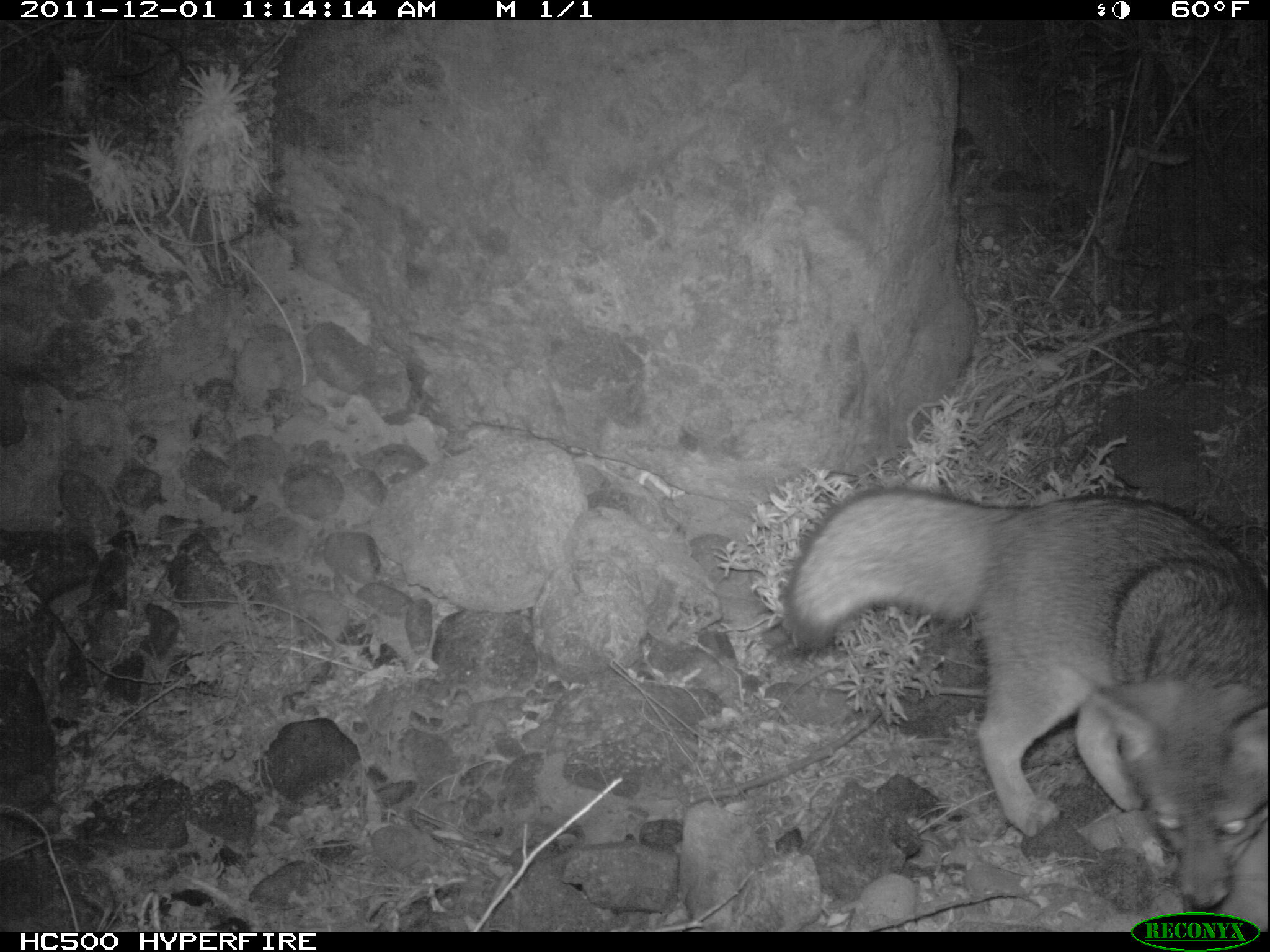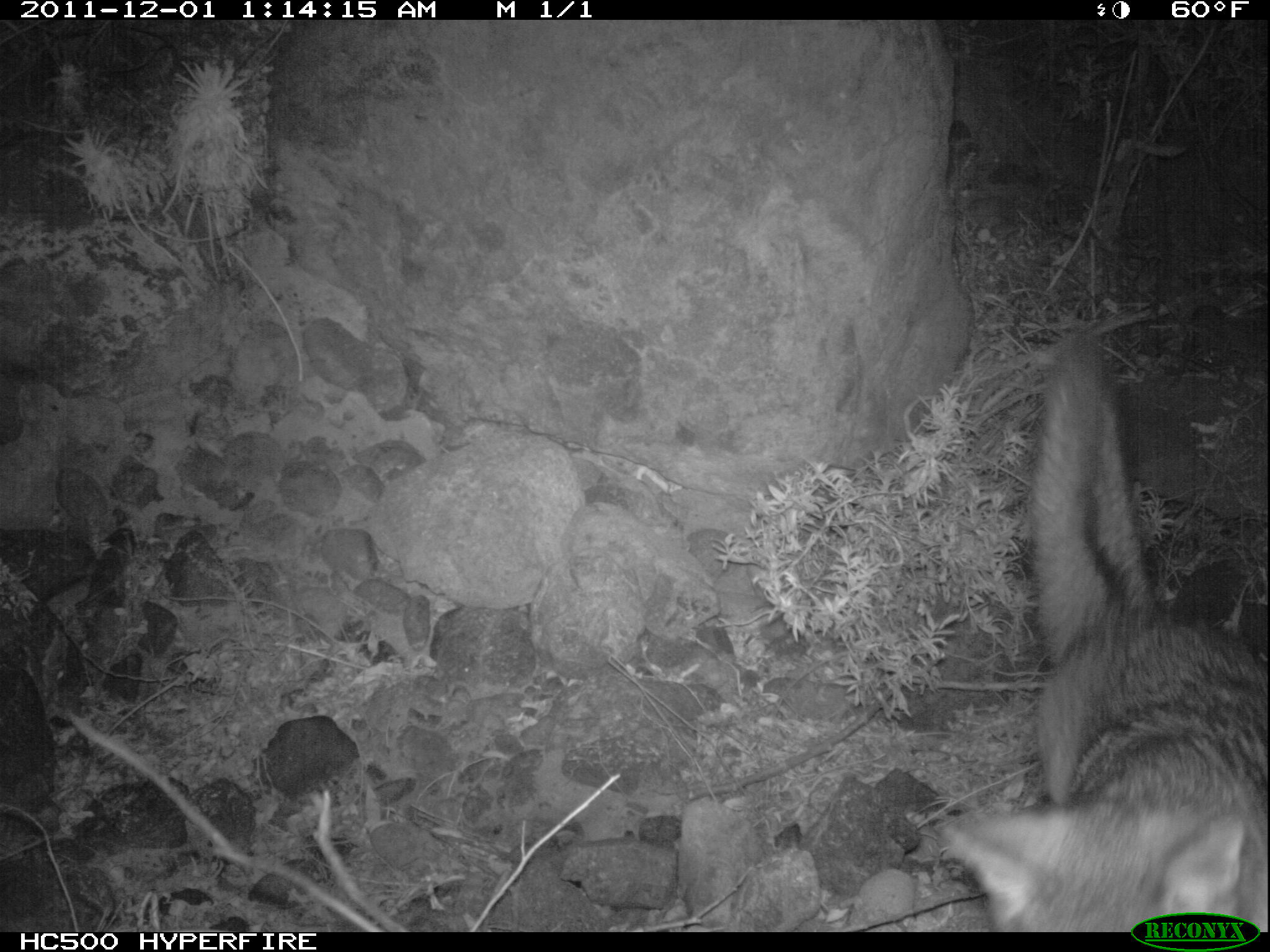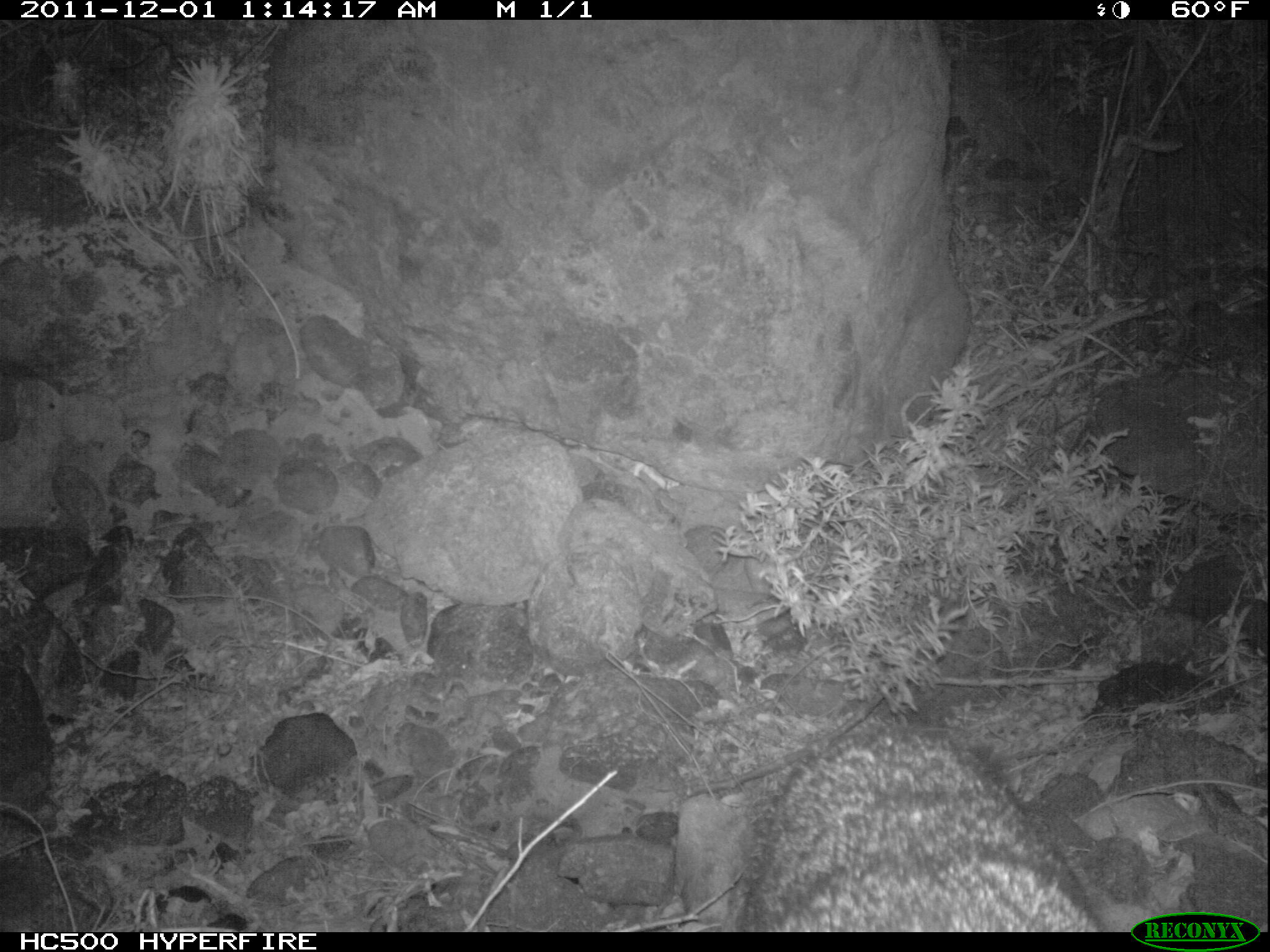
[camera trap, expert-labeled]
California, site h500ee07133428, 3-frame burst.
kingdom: Animalia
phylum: Chordata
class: Mammalia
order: Carnivora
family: Canidae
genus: Urocyon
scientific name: Urocyon littoralis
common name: island fox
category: fox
Fox (island fox) (Urocyon littoralis).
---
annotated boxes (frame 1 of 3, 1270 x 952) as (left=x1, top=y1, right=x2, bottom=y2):
fox: (left=783, top=480, right=1269, bottom=907)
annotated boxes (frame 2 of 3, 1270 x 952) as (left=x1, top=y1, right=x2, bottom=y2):
fox: (left=935, top=328, right=1268, bottom=930)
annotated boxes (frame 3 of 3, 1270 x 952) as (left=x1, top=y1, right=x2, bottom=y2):
fox: (left=734, top=717, right=1099, bottom=931)